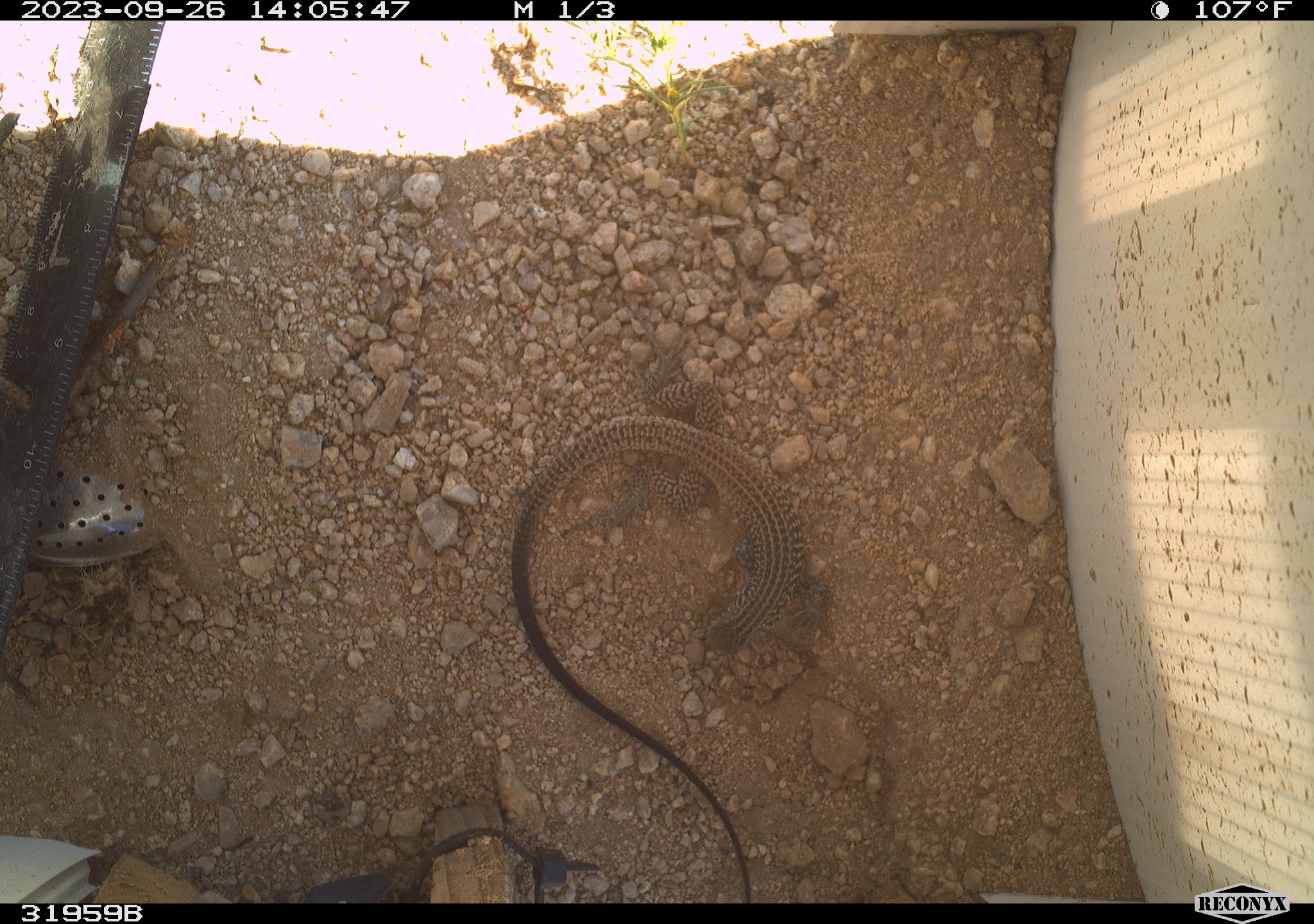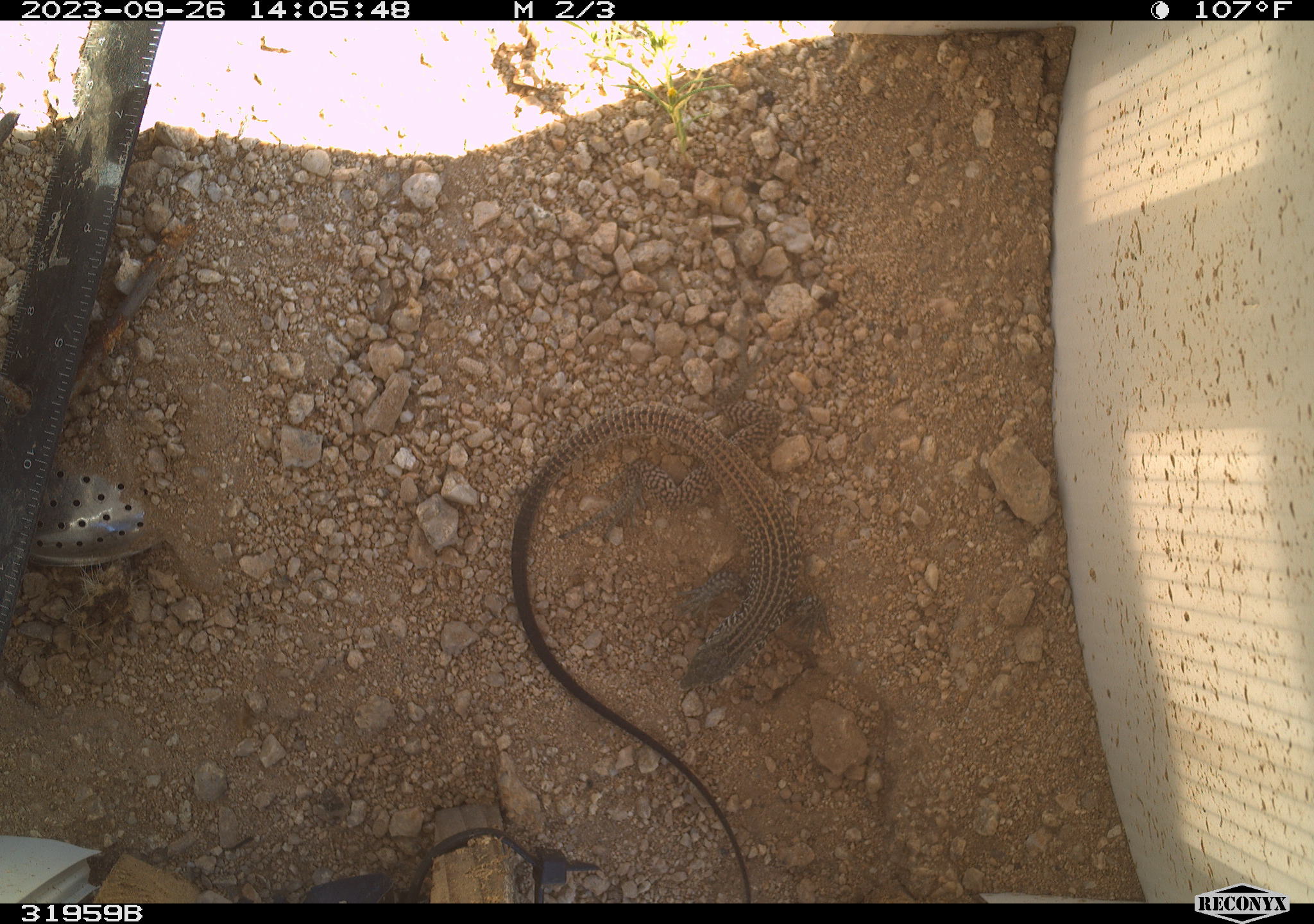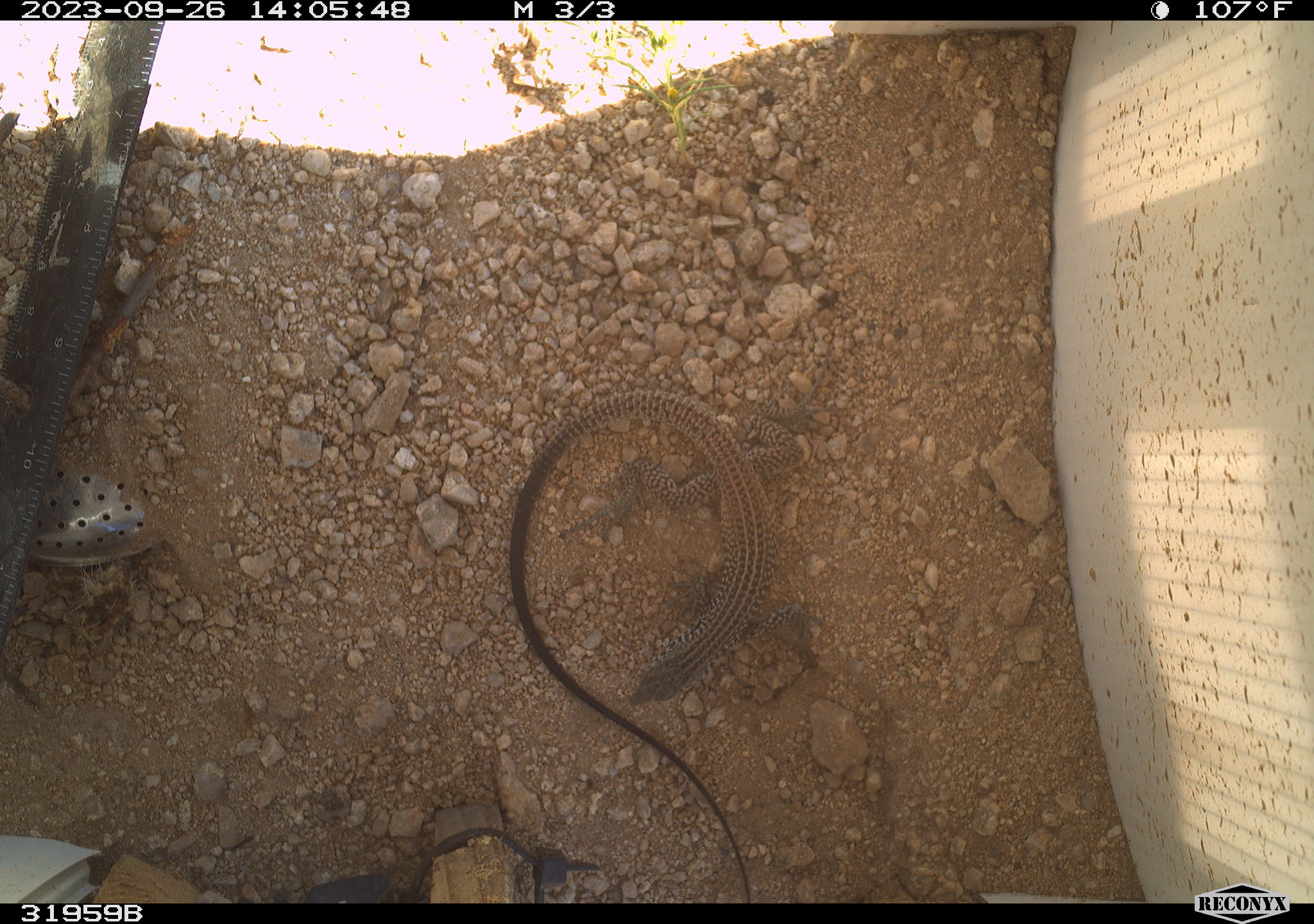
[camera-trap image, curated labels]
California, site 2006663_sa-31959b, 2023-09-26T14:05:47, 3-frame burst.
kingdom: Animalia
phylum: Chordata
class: Reptilia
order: Squamata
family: Teiidae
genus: Aspidoscelis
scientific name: Aspidoscelis tigris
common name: western whiptail